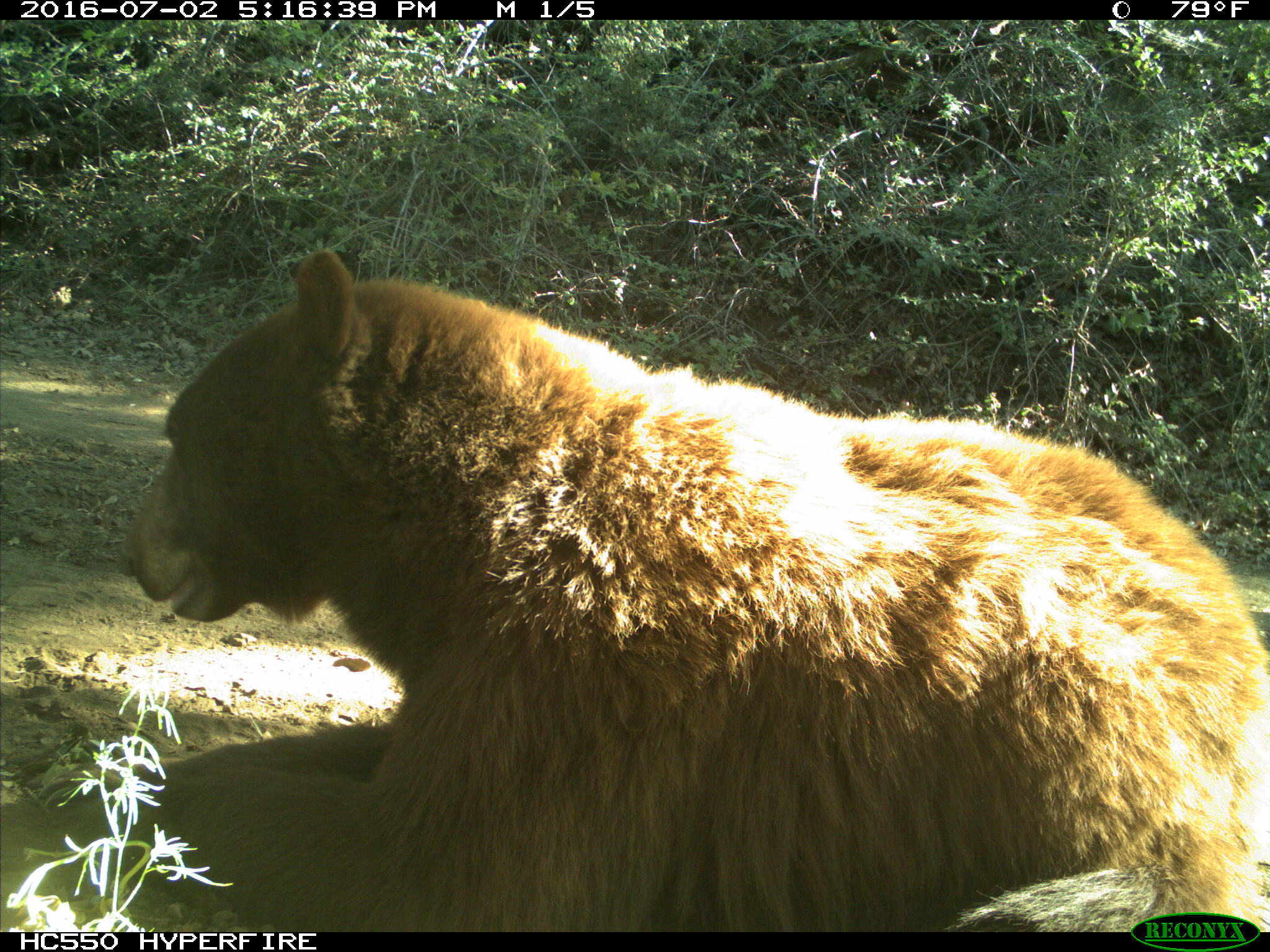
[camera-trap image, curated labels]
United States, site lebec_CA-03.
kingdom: Animalia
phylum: Chordata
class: Mammalia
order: Carnivora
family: Ursidae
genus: Ursus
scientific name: Ursus americanus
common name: american black bear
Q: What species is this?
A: Ursus americanus (american black bear).